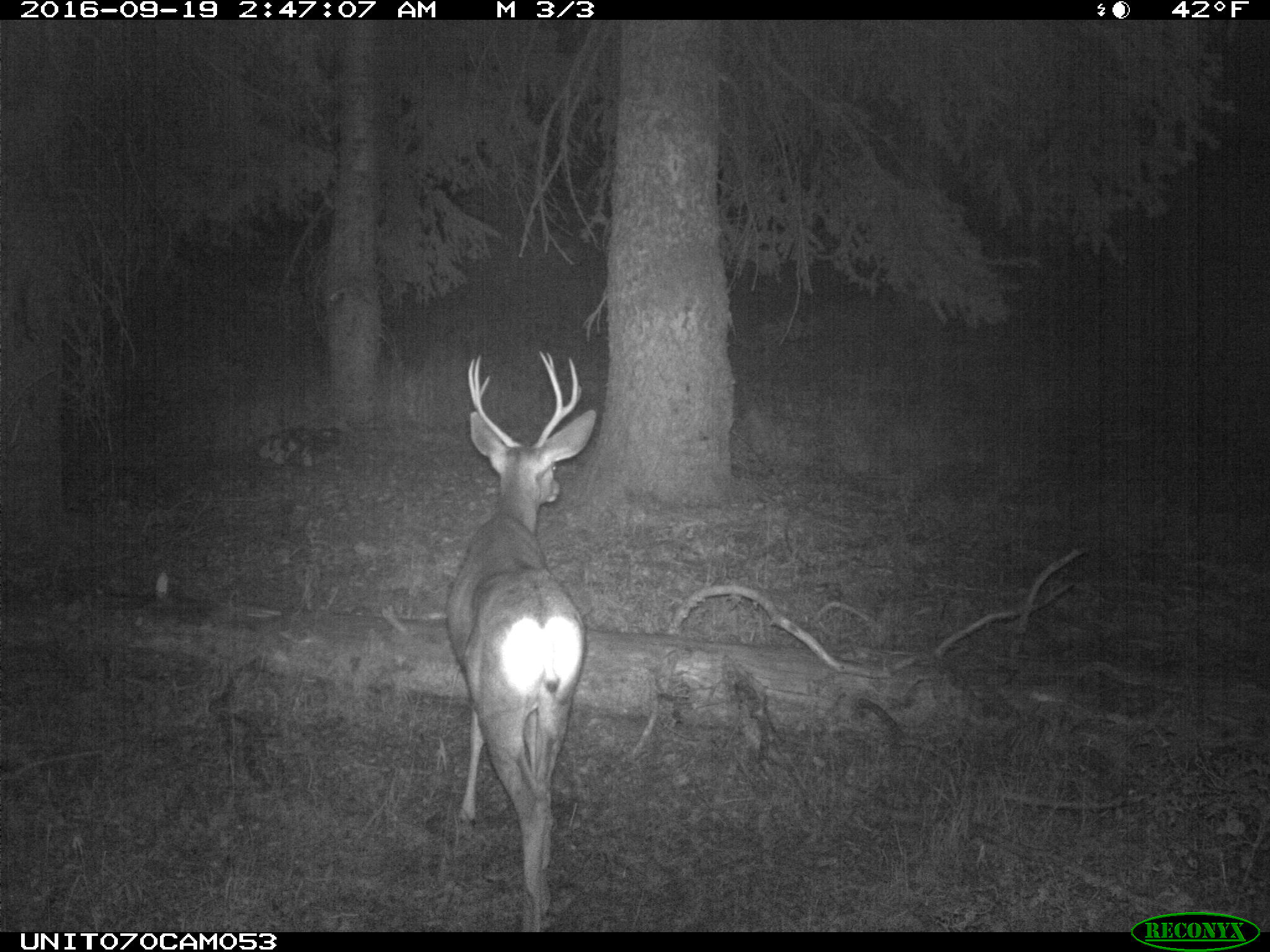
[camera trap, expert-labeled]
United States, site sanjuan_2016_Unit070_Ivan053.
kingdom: Animalia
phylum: Chordata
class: Mammalia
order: Artiodactyla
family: Cervidae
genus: Odocoileus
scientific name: Odocoileus hemionus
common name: mule deer